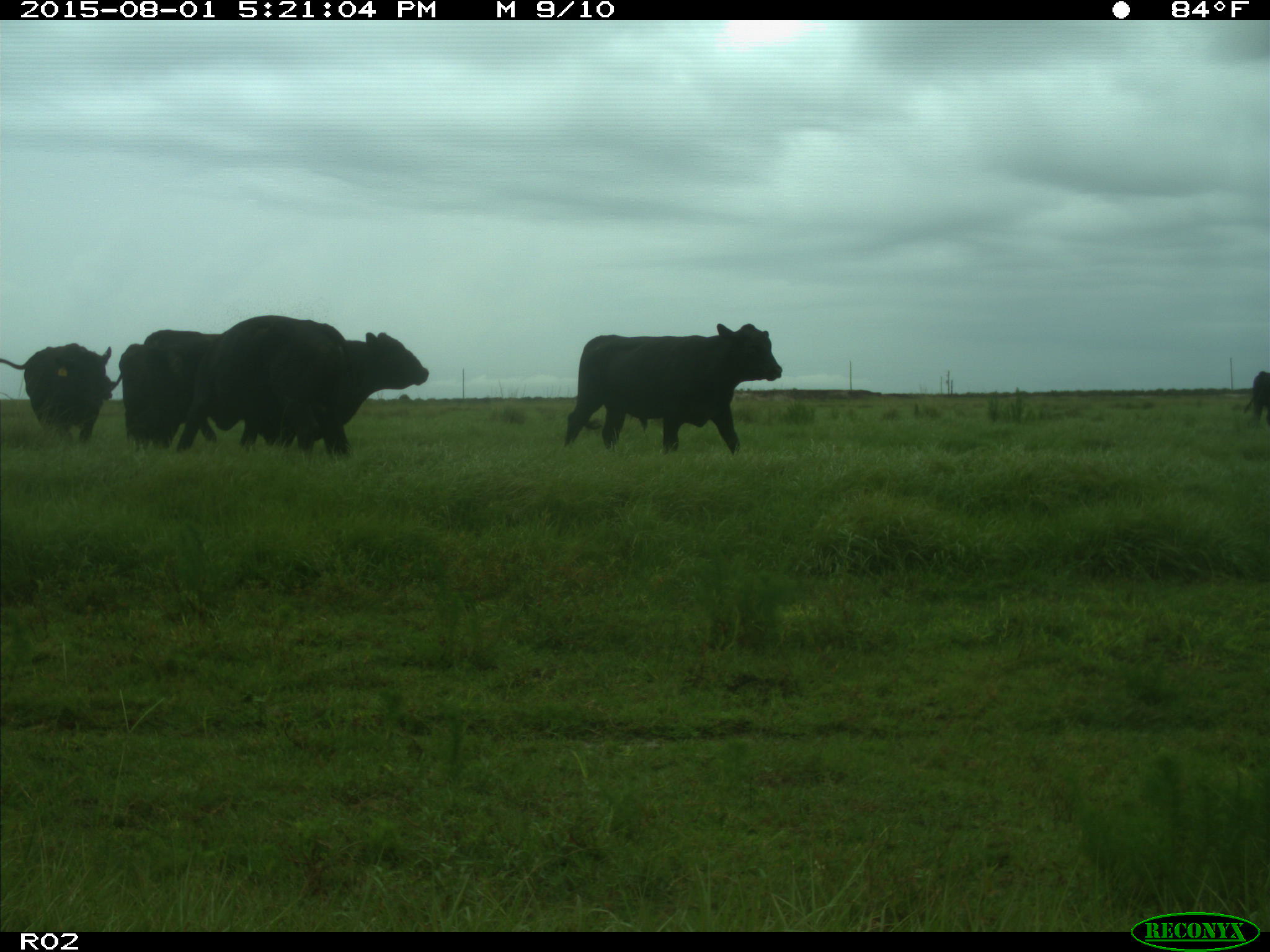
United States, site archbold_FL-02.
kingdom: Animalia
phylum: Chordata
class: Mammalia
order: Artiodactyla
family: Bovidae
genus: Bos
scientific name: Bos taurus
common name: domestic cow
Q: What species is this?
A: Bos taurus (domestic cow).